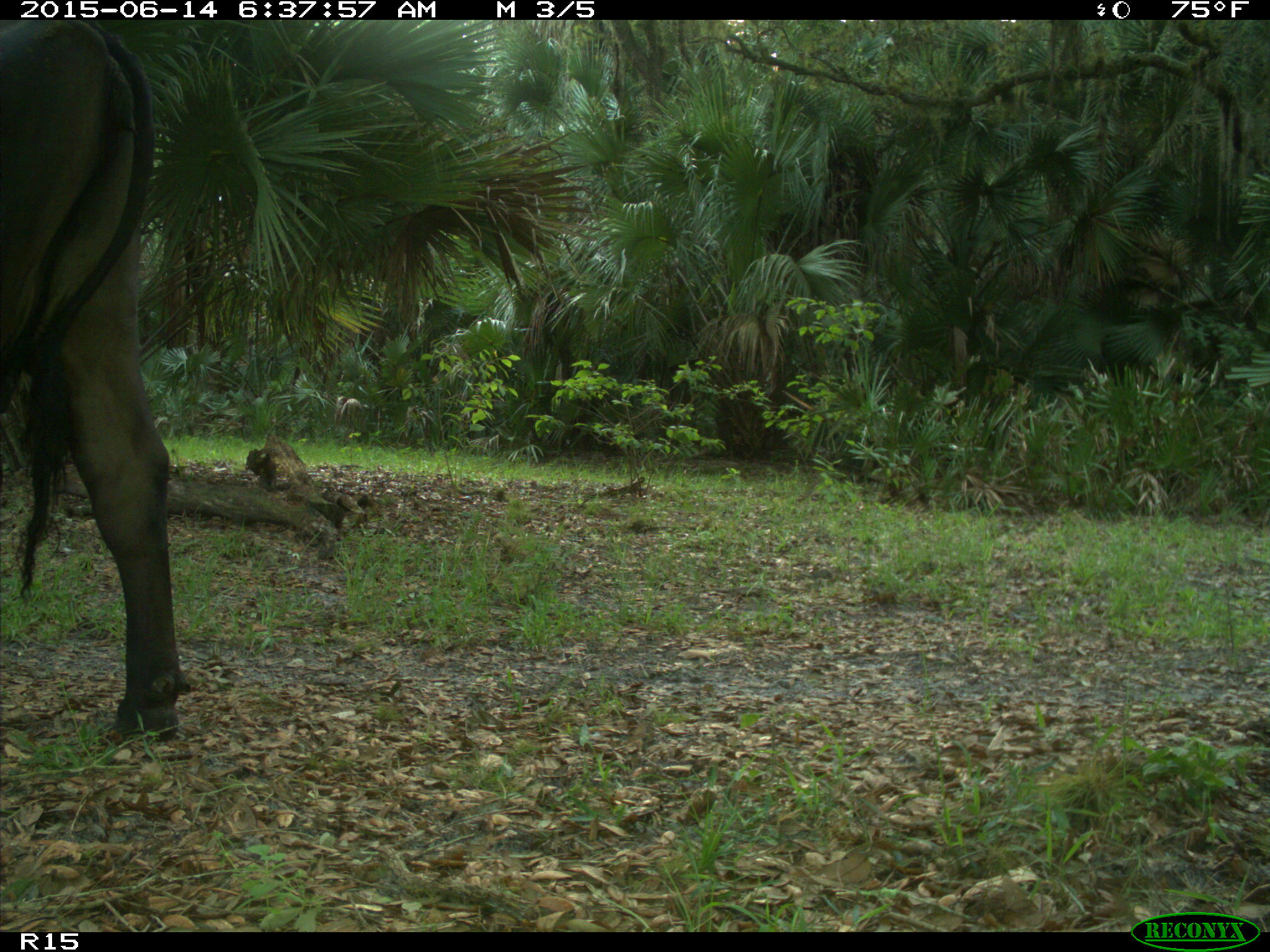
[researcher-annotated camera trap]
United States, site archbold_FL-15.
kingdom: Animalia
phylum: Chordata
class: Mammalia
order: Artiodactyla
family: Bovidae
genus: Bos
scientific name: Bos taurus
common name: domestic cow